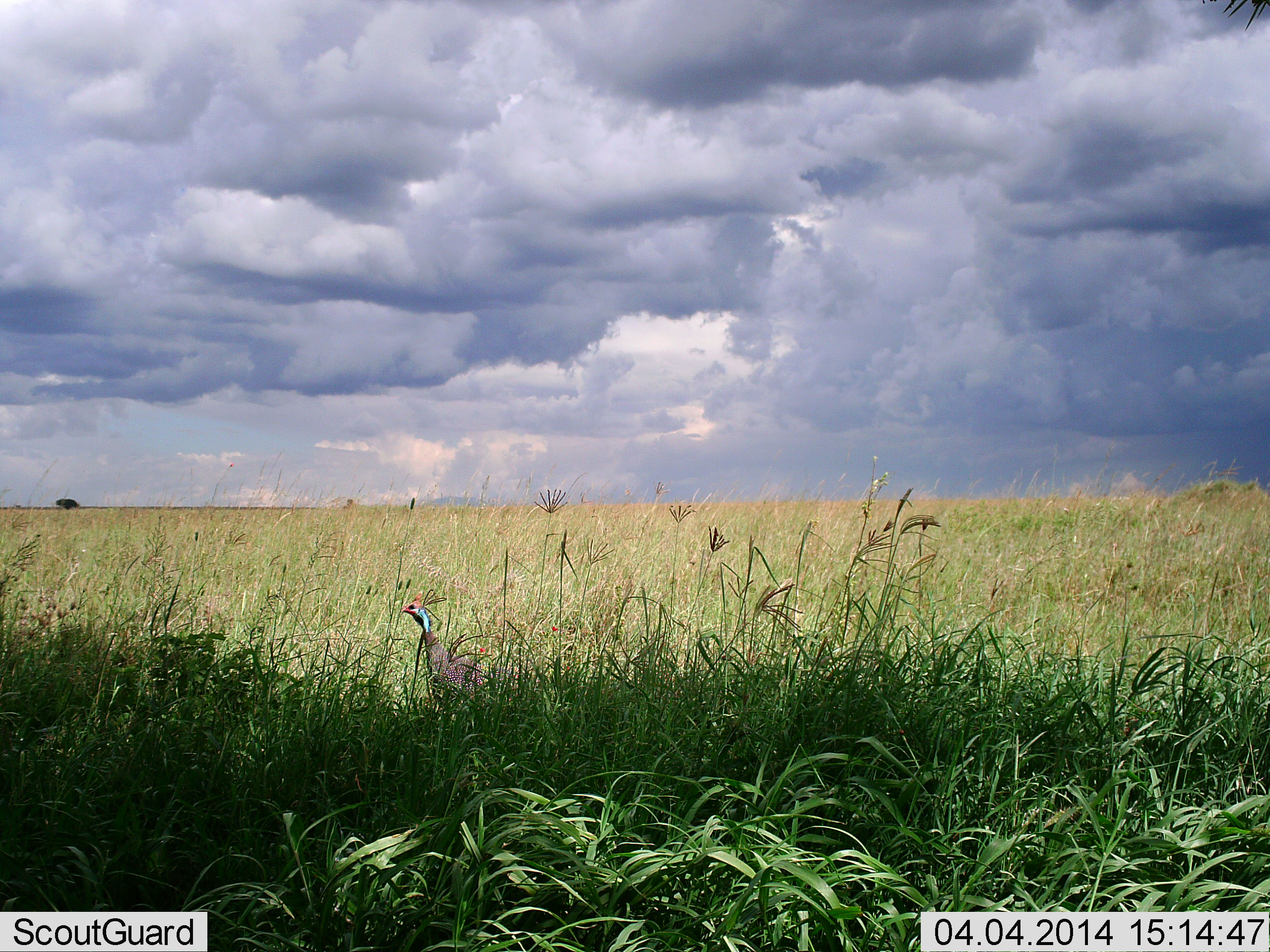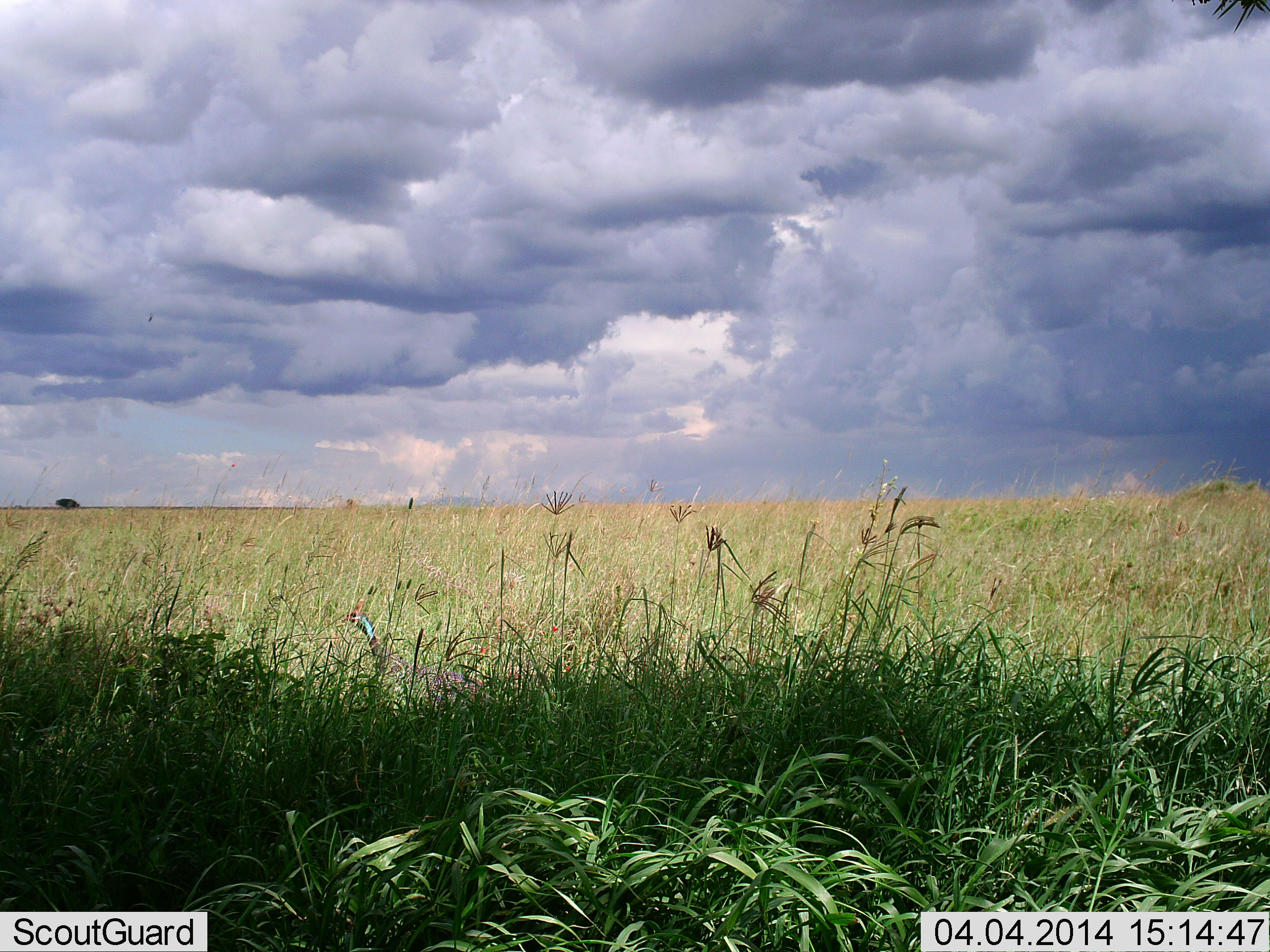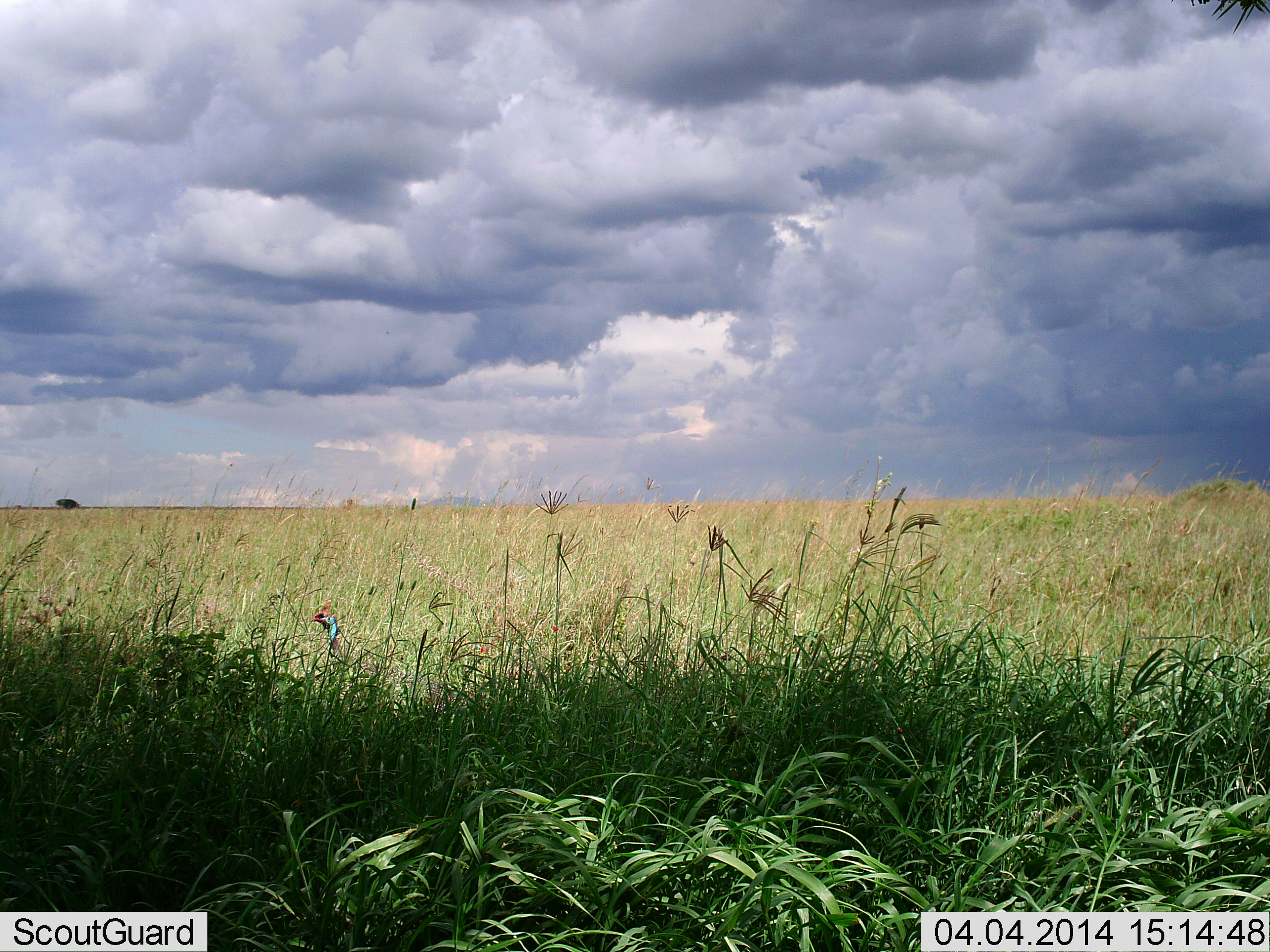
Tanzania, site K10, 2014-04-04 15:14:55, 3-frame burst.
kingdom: Animalia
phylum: Chordata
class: Aves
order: Galliformes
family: Numididae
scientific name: Numididae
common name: guinea fowl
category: guineafowl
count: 1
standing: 10%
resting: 0%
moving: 100%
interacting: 0%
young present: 0%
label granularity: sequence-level